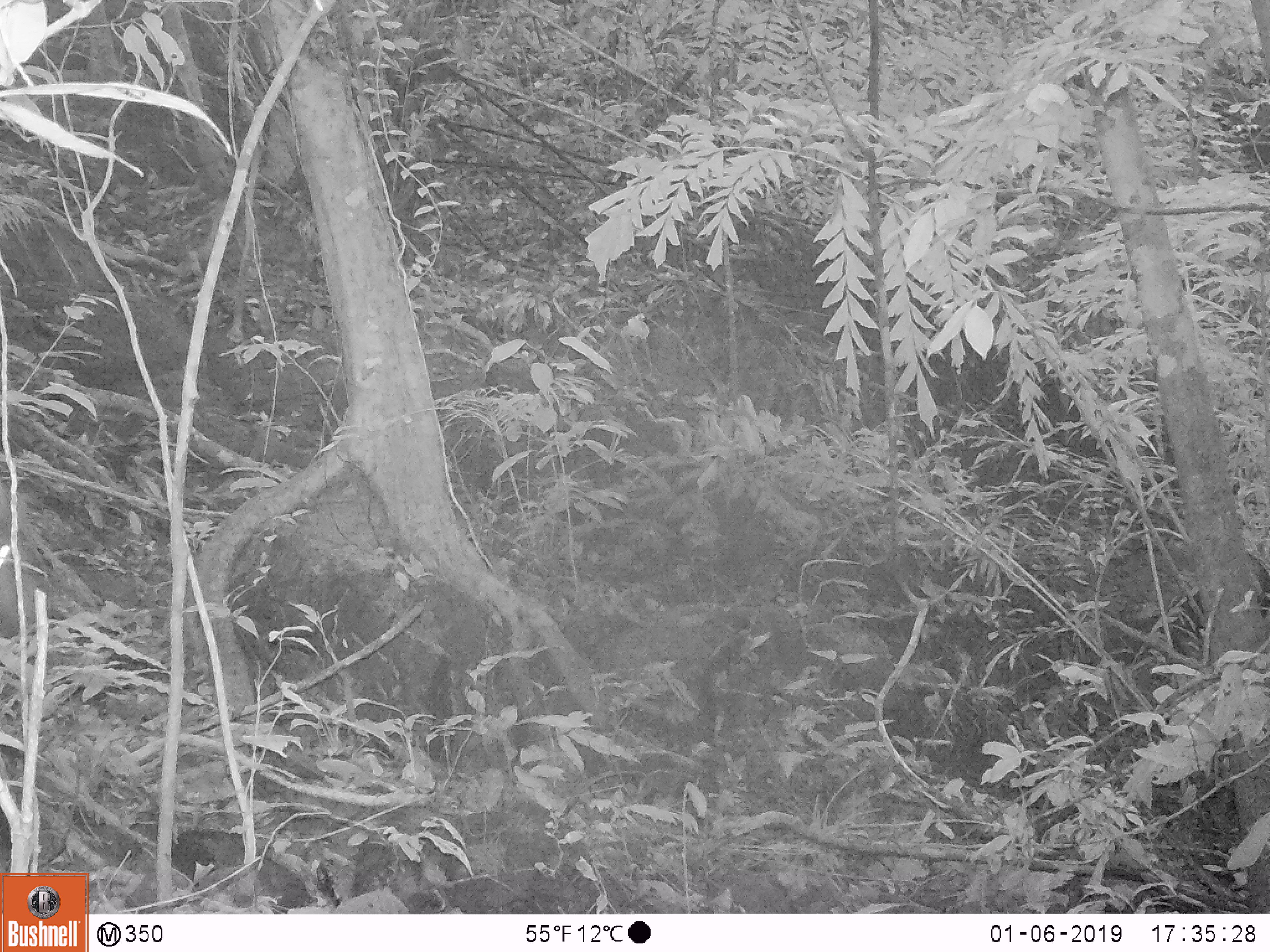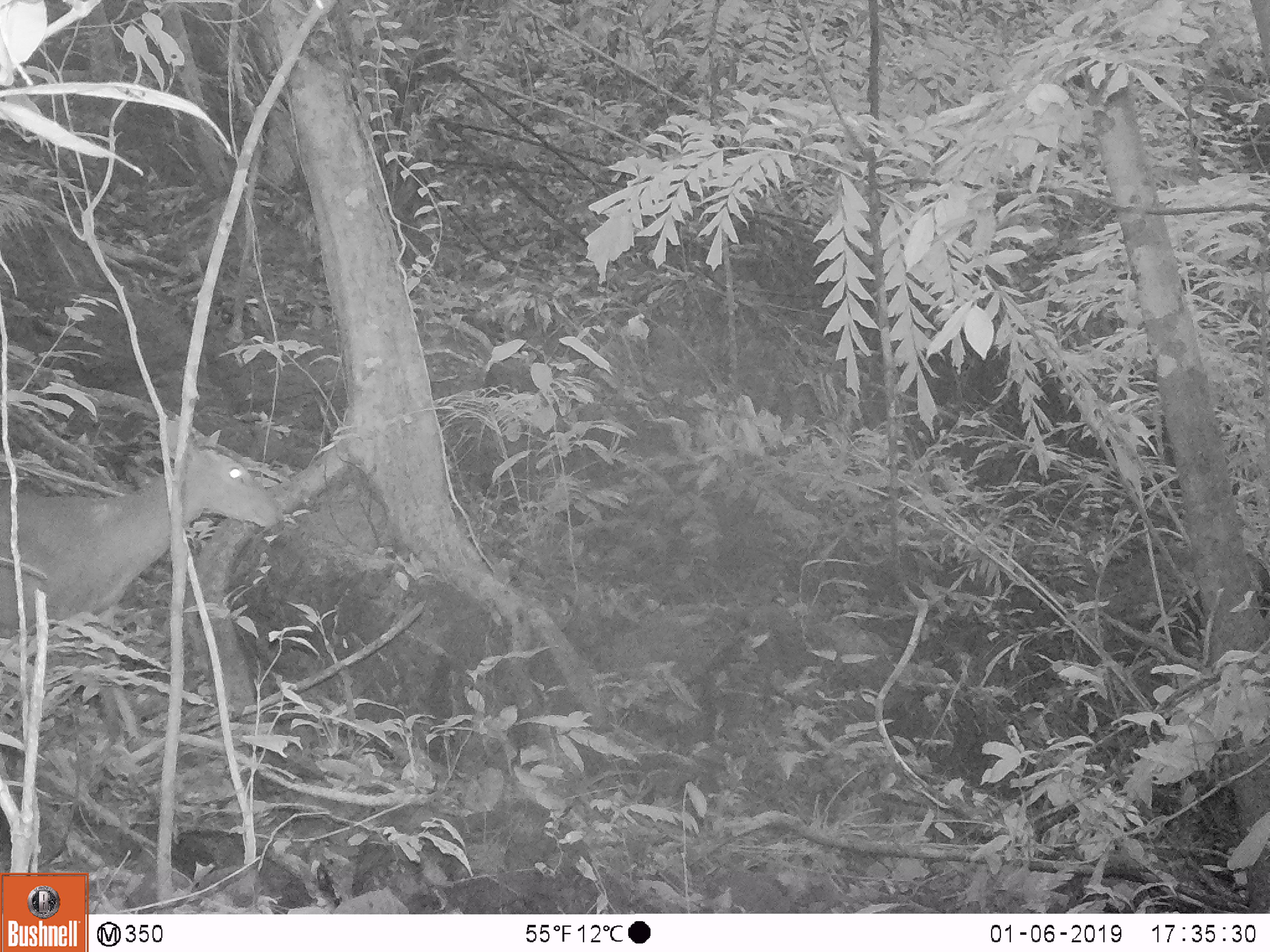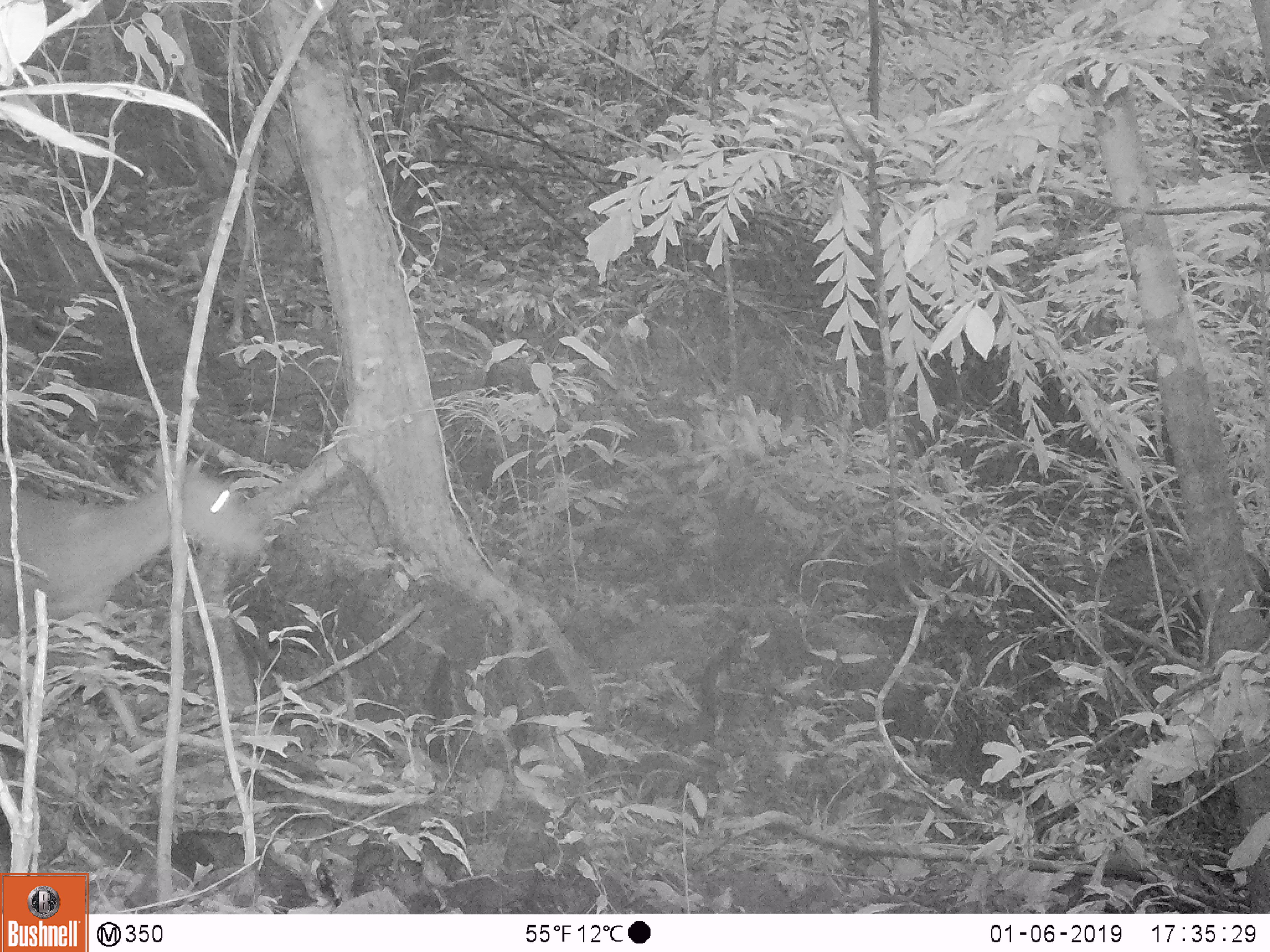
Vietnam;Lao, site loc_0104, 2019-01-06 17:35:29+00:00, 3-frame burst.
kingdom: Animalia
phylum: Chordata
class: Mammalia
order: Artiodactyla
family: Cervidae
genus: Muntiacus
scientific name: Muntiacus vuquangensis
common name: large-antlered muntjac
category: large antlered muntjac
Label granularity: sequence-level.